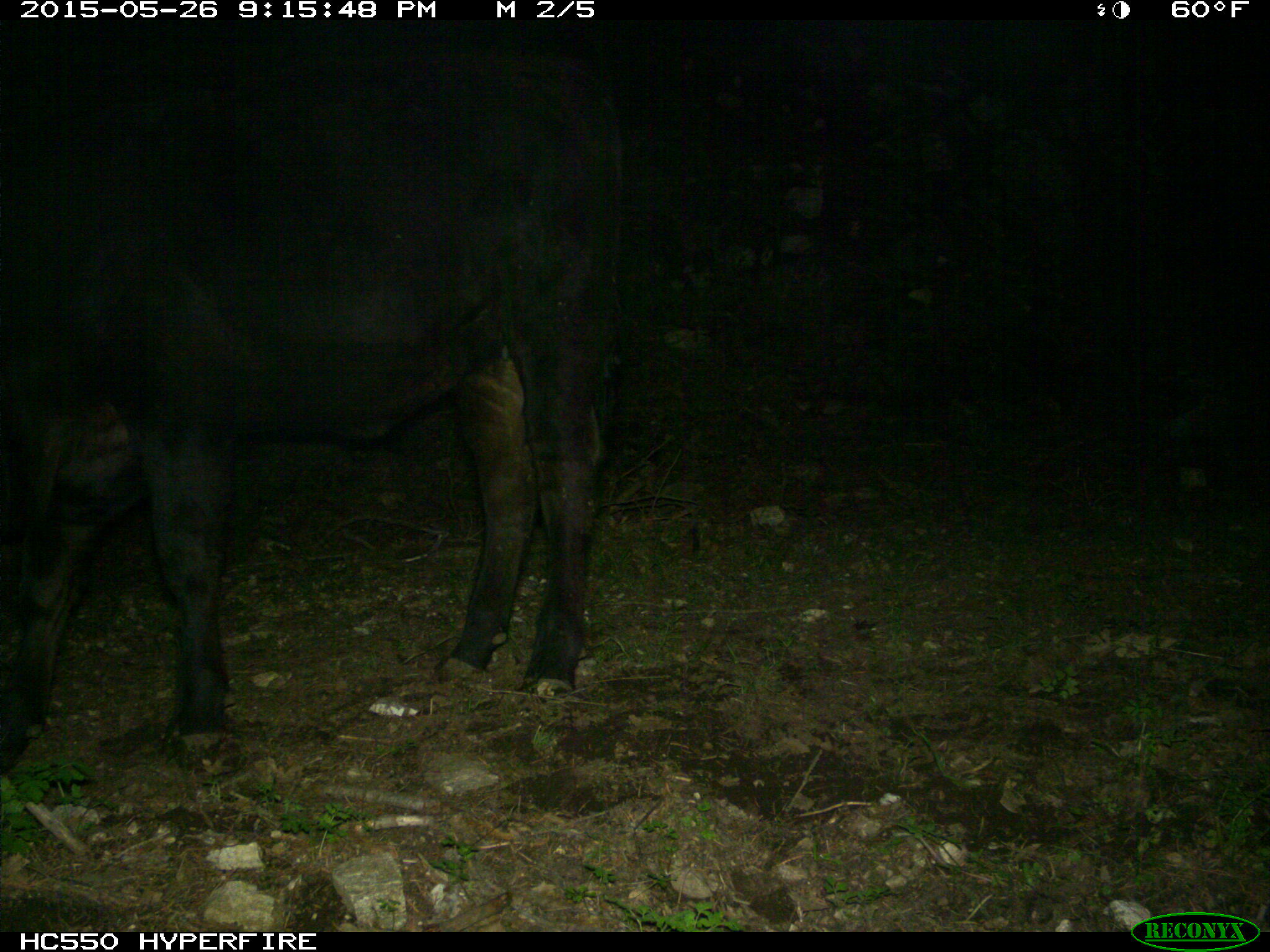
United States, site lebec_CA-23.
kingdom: Animalia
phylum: Chordata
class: Mammalia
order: Artiodactyla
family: Bovidae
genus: Bos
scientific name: Bos taurus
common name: domestic cow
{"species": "Bos taurus (domestic cow)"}